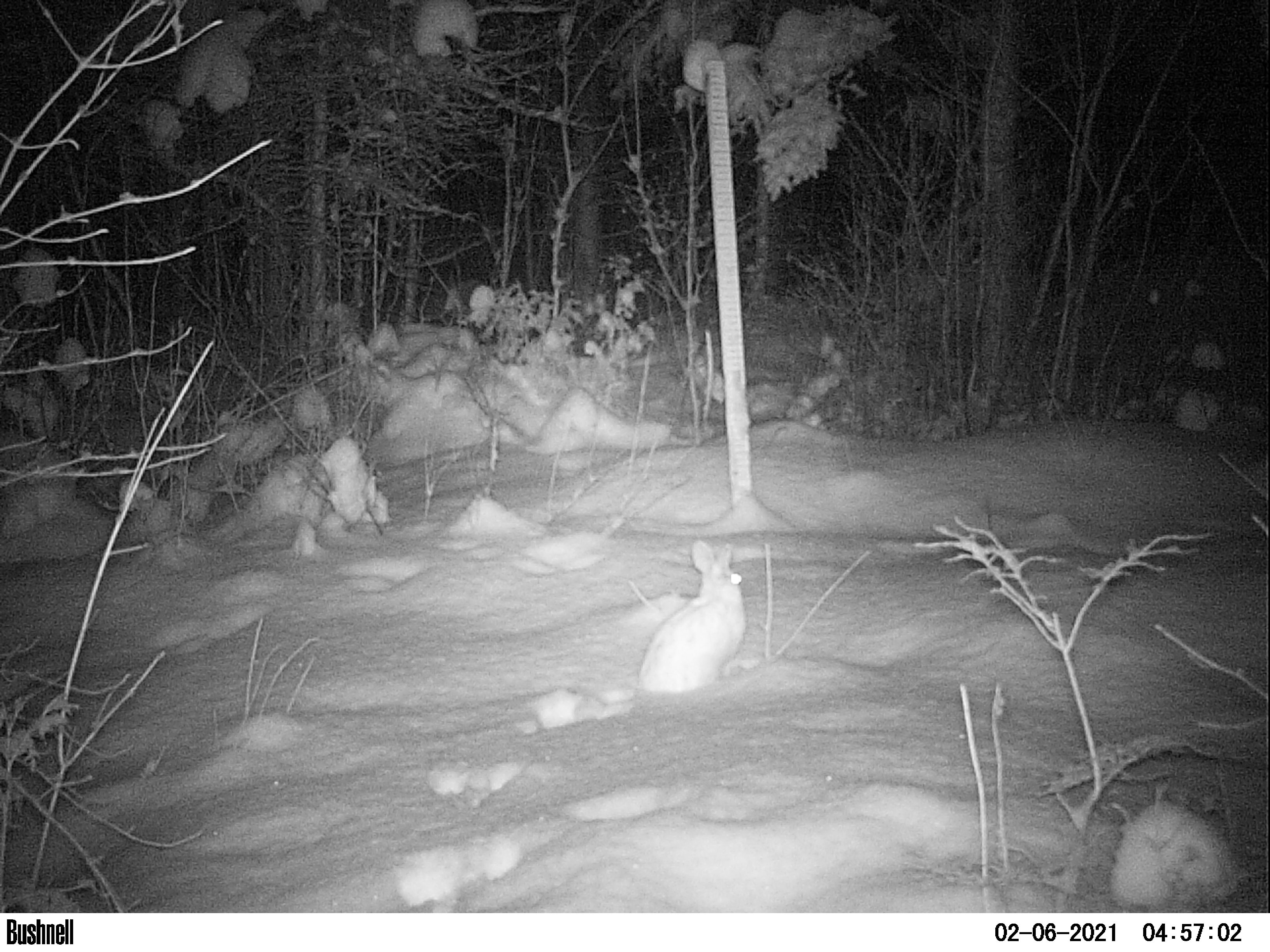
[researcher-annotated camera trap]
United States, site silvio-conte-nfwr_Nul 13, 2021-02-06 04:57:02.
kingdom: Animalia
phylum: Chordata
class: Mammalia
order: Lagomorpha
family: Leporidae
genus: Lepus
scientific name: Lepus americanus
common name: snowshoe hare